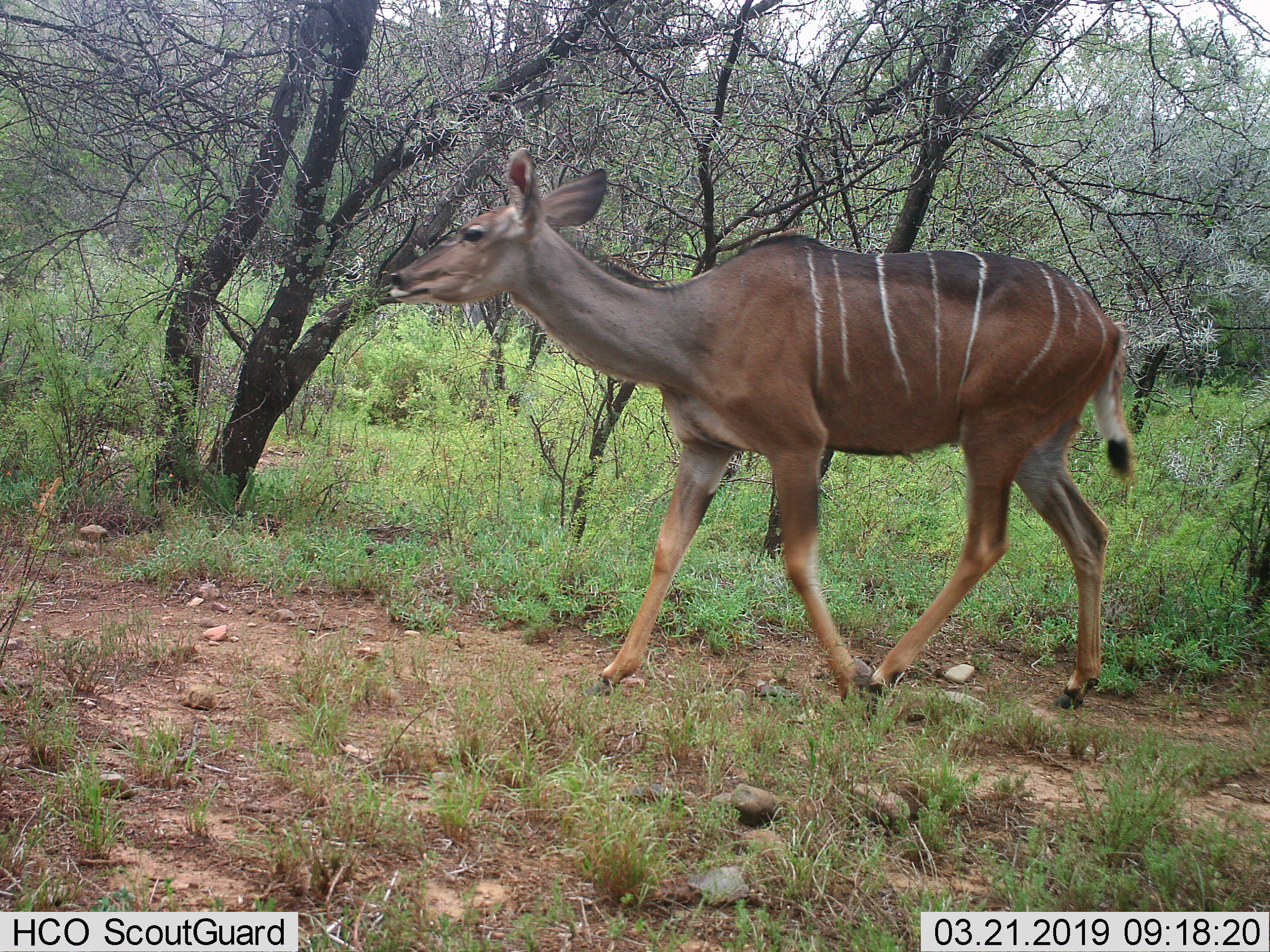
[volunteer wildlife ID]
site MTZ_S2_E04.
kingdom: Animalia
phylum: Chordata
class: Mammalia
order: Artiodactyla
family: Bovidae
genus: Tragelaphus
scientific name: Tragelaphus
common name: kudu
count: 1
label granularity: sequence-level